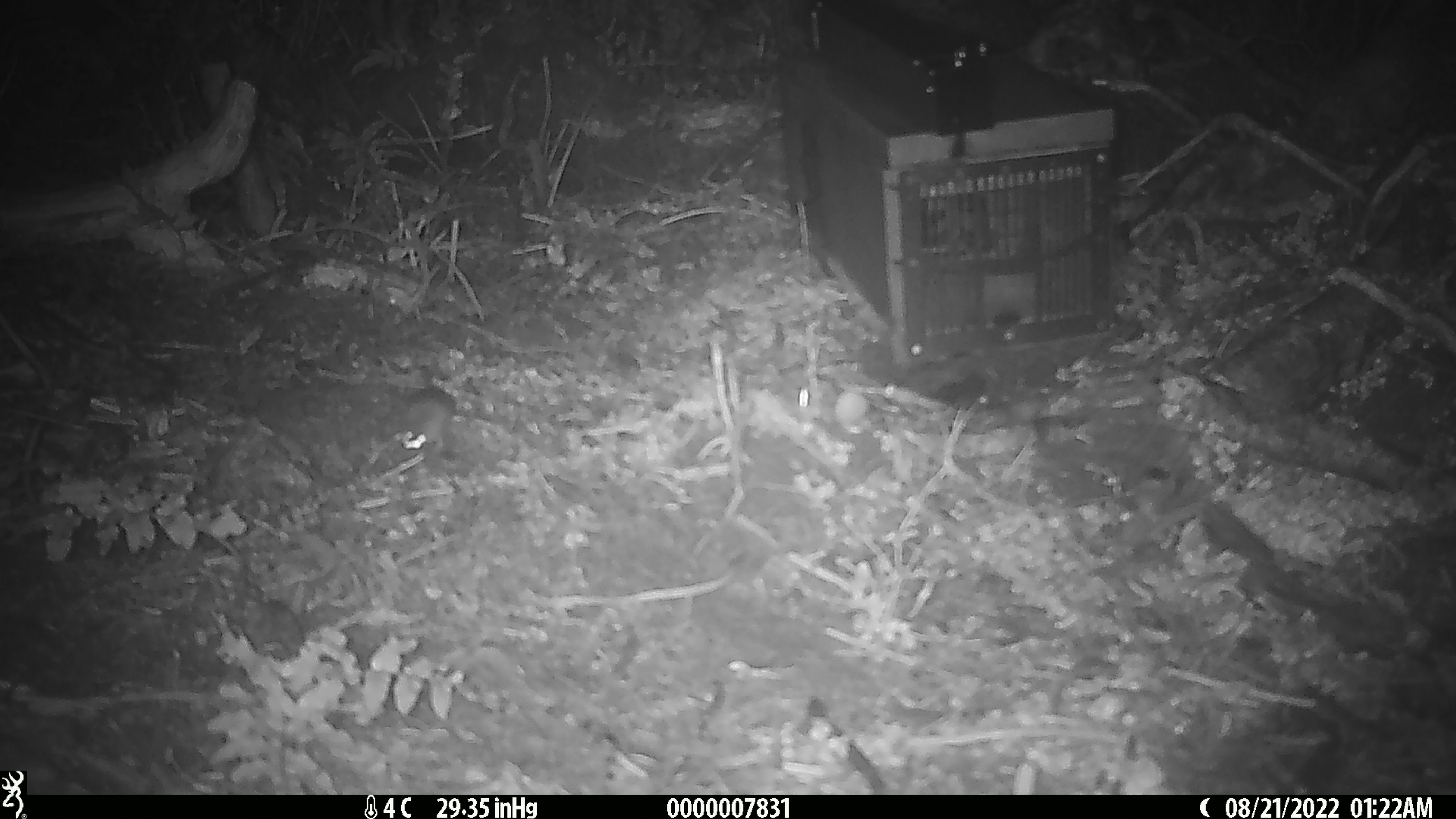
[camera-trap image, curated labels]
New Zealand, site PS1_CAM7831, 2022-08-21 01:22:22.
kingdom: Animalia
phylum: Chordata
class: Mammalia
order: Rodentia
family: Muridae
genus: Mus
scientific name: Mus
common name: mouse